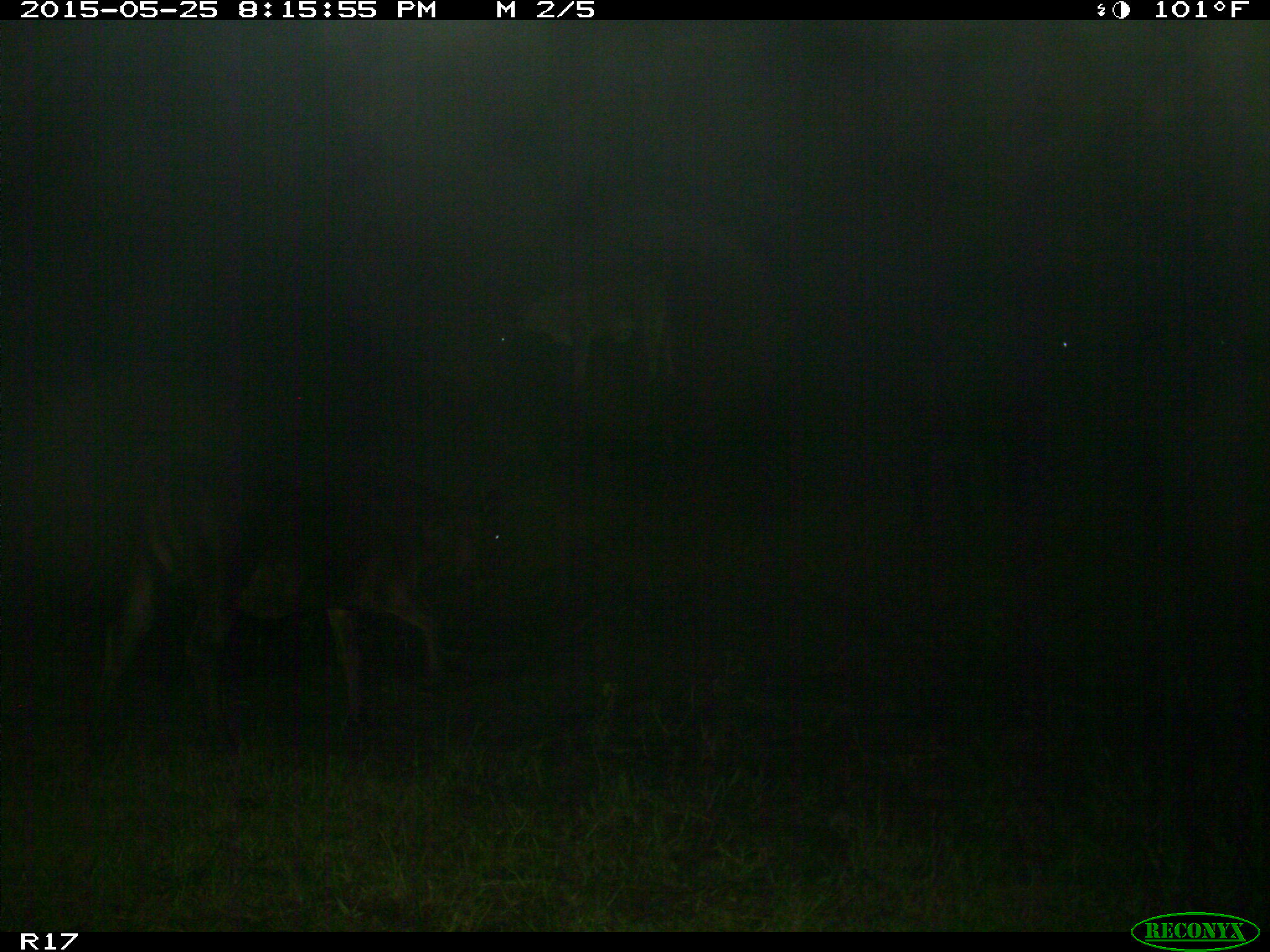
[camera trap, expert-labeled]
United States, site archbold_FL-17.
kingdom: Animalia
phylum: Chordata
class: Mammalia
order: Artiodactyla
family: Bovidae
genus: Bos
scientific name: Bos taurus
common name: domestic cow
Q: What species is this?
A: Bos taurus (domestic cow).